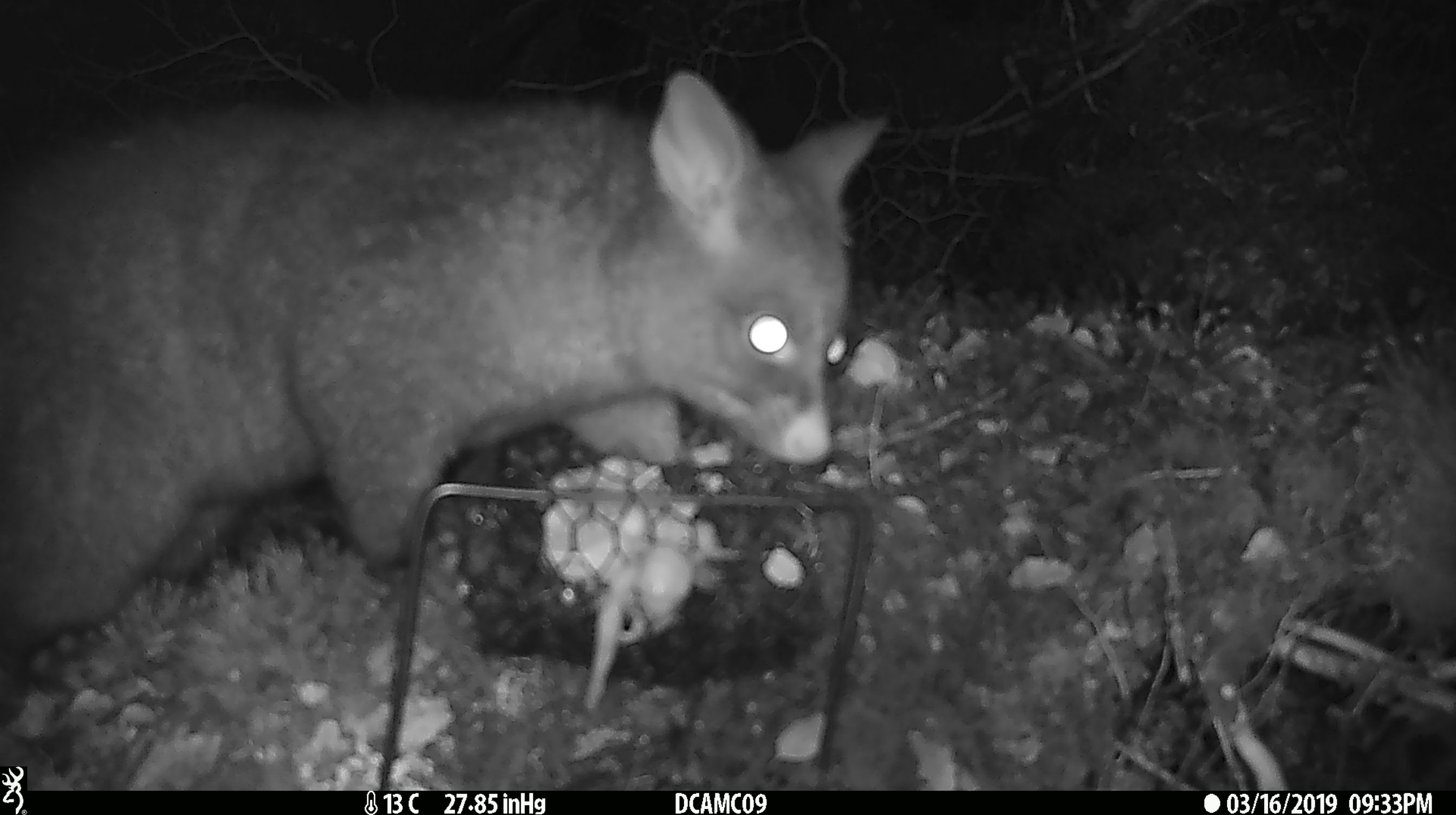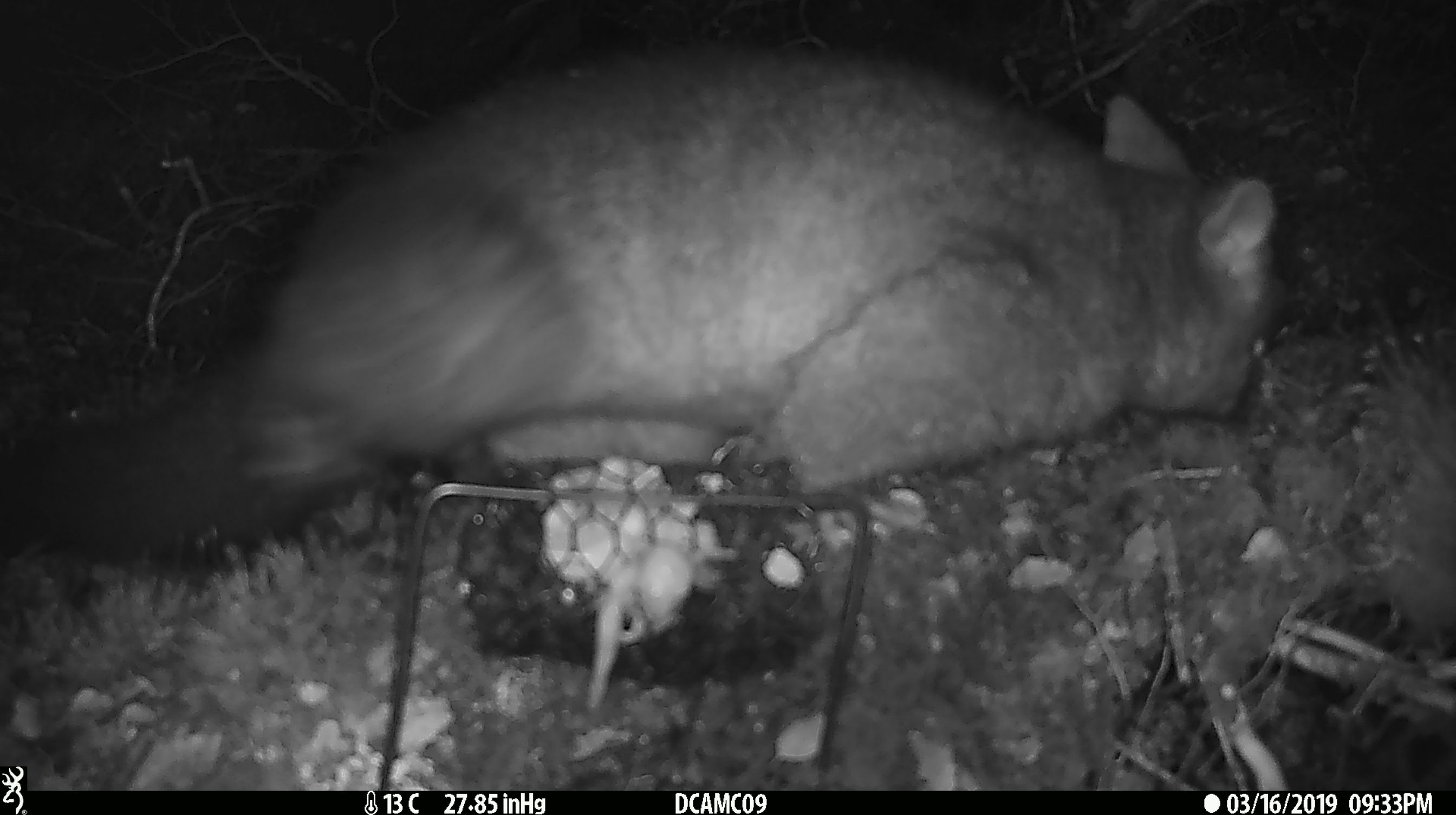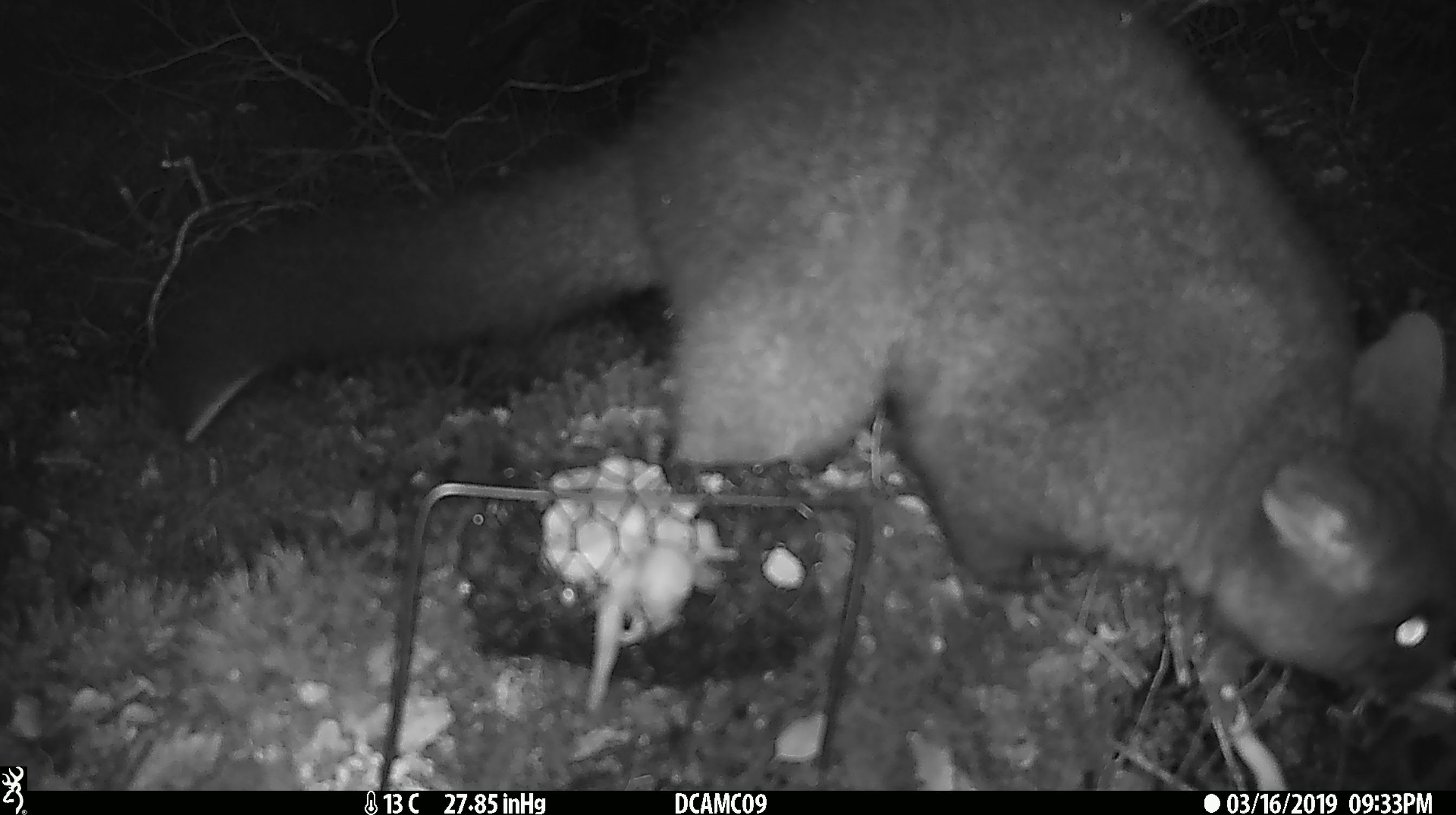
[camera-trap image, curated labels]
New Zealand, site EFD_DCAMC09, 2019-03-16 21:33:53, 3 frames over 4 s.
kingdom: Animalia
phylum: Chordata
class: Mammalia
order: Diprotodontia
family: Phalangeridae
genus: Trichosurus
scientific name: Trichosurus vulpecula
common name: common brushtail possum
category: possum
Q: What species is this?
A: Possum (common brushtail possum) (Trichosurus vulpecula).